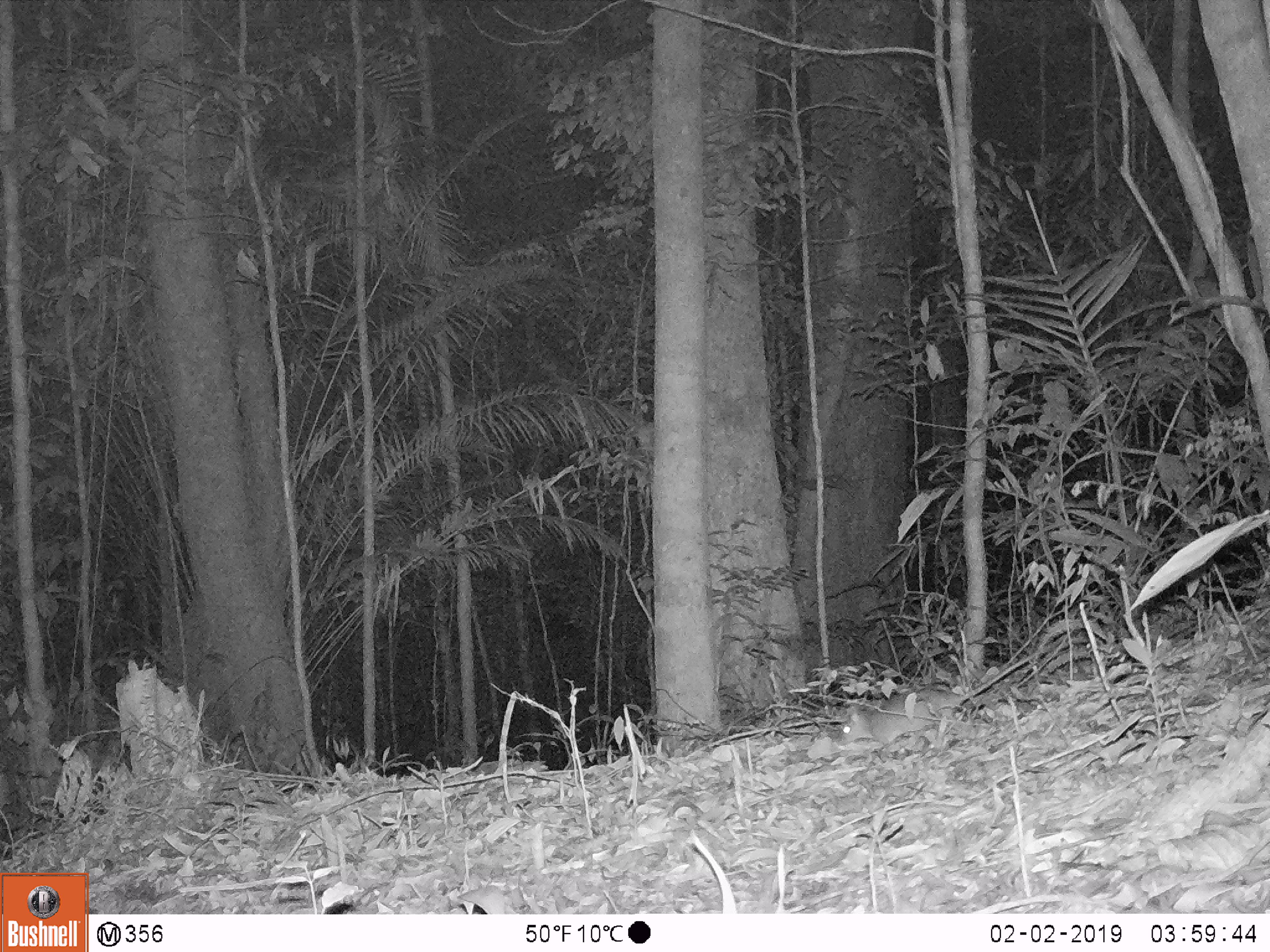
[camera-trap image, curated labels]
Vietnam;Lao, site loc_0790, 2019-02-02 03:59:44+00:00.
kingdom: Animalia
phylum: Chordata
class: Mammalia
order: Rodentia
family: Muridae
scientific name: Muridae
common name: old-world mice and rats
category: unidentified murid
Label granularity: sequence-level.